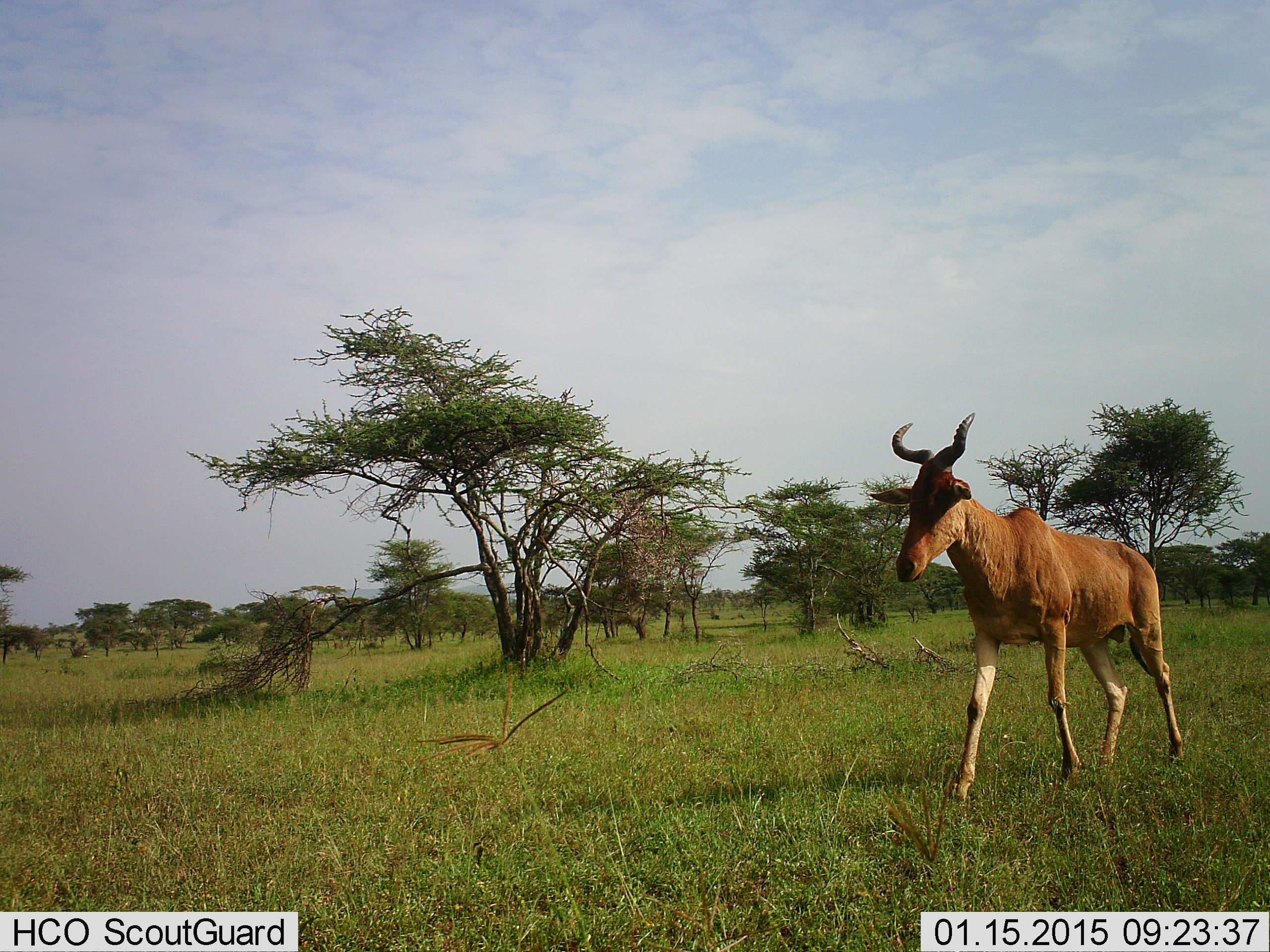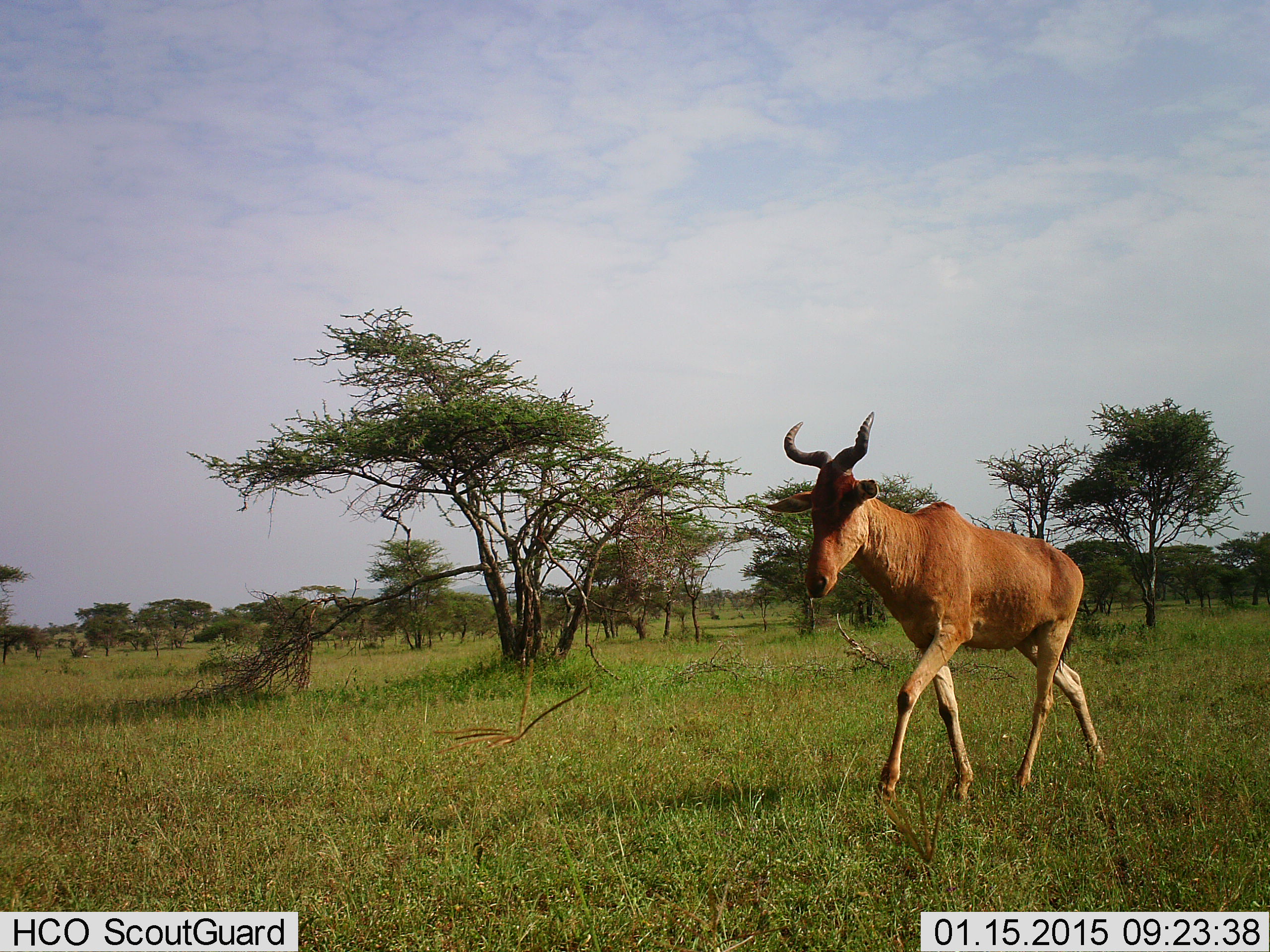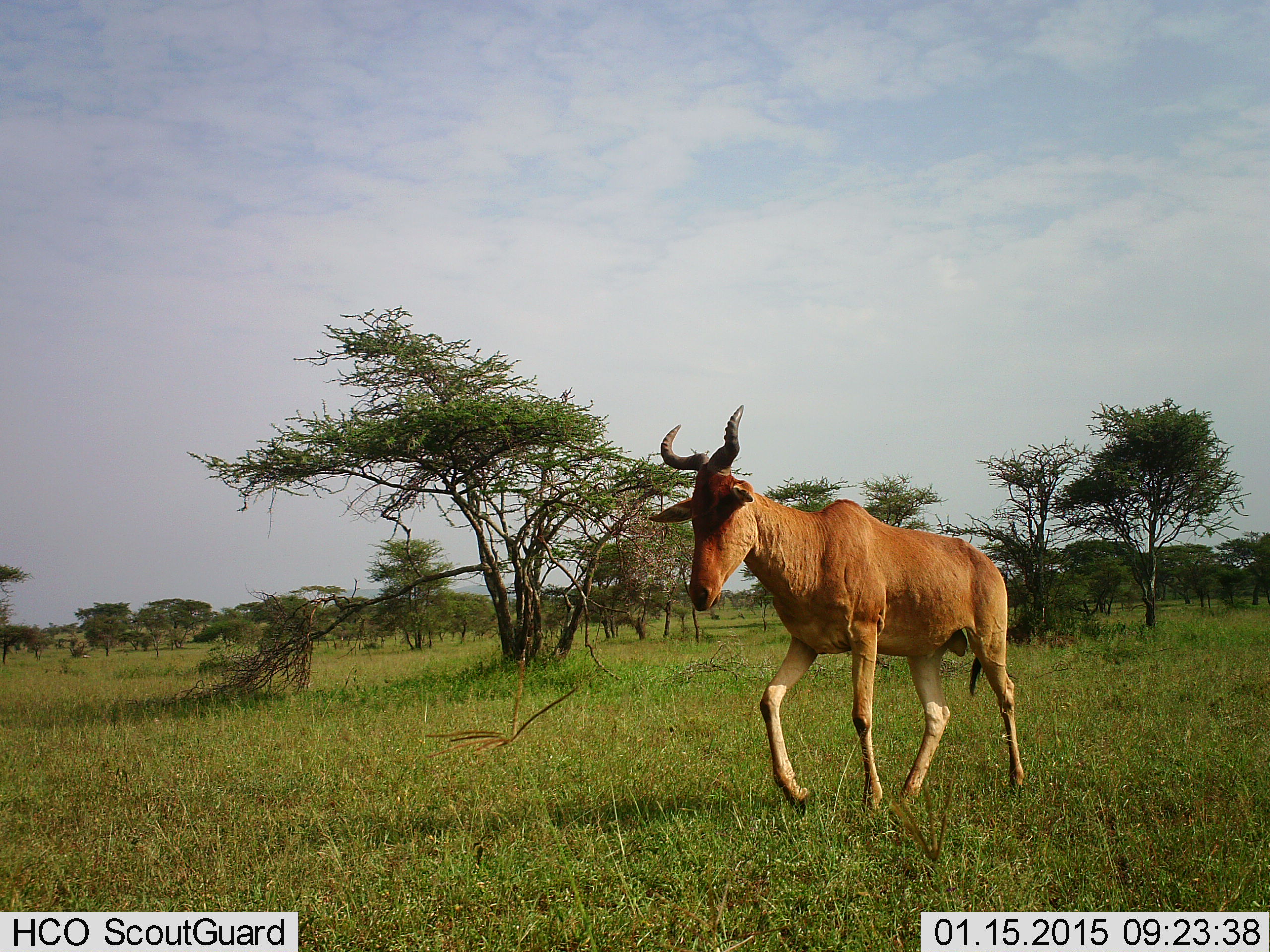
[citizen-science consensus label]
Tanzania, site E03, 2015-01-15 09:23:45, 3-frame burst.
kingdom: Animalia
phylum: Chordata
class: Mammalia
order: Artiodactyla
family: Bovidae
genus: Alcelaphus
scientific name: Alcelaphus buselaphus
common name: hartebeest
Hartebeest (Alcelaphus buselaphus), count 1. Behavior (volunteer vote fractions): standing 0%, resting 0%, moving 100%, interacting 0%. Young present (vote fraction): 0%. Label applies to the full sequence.